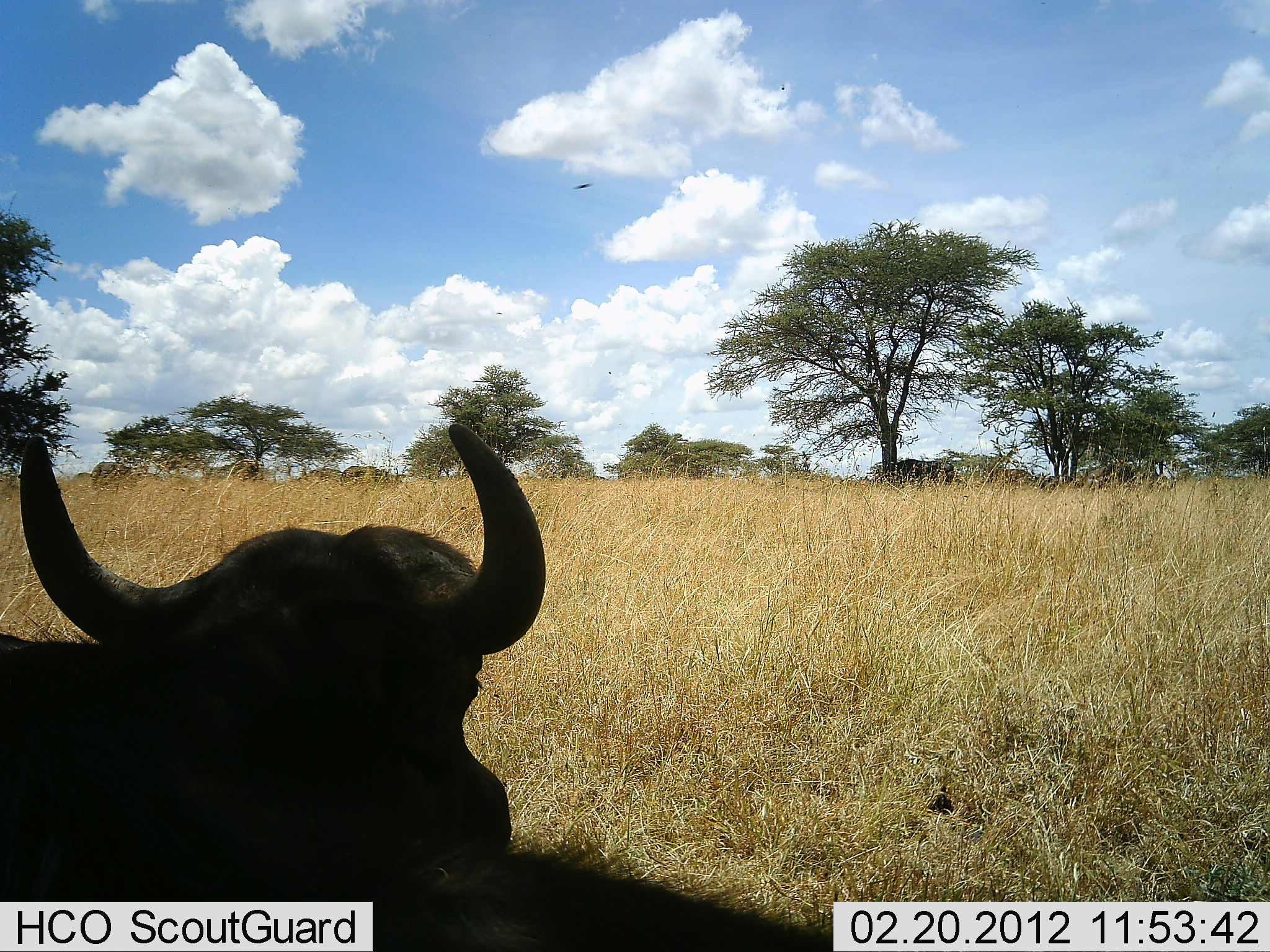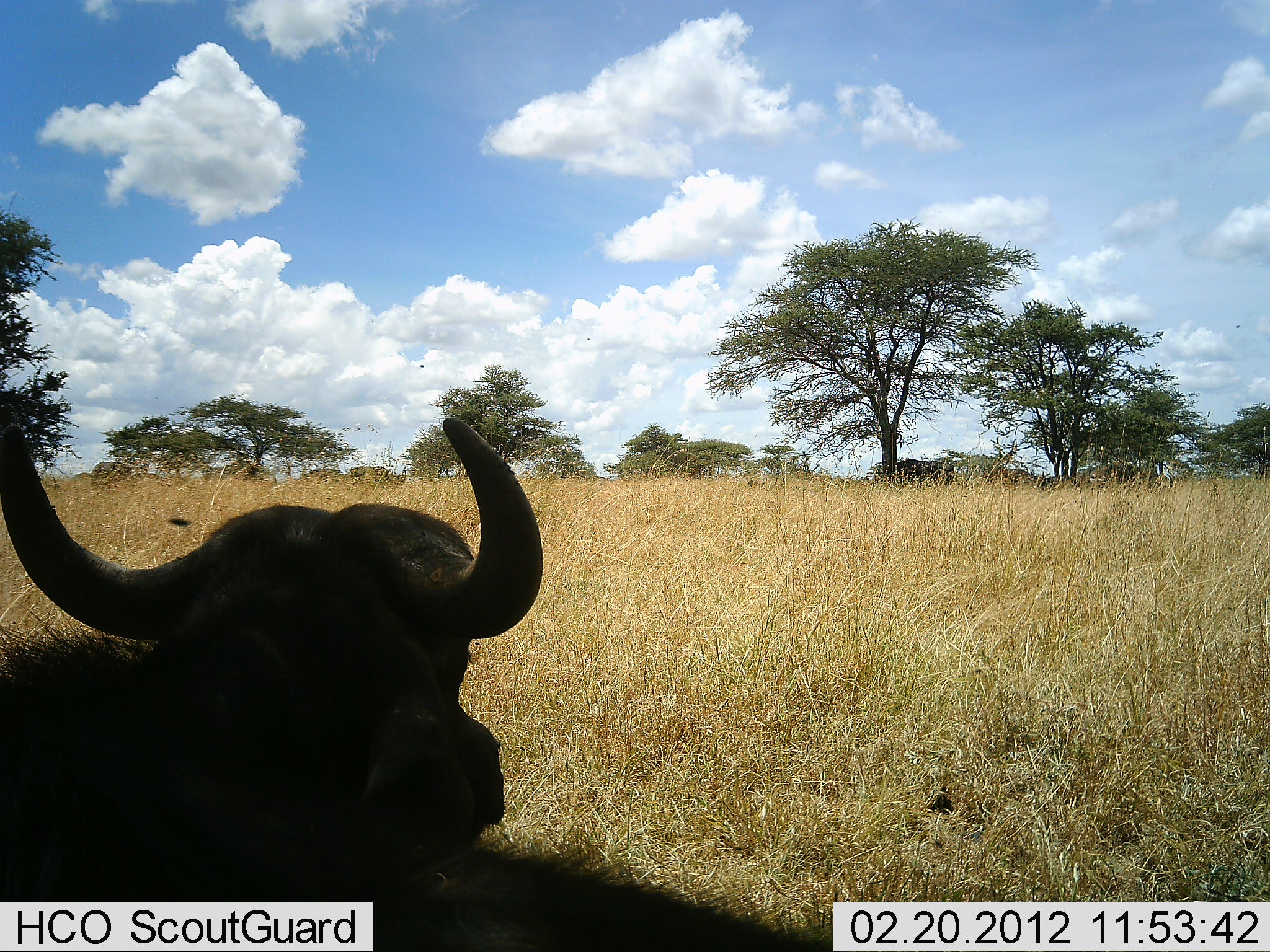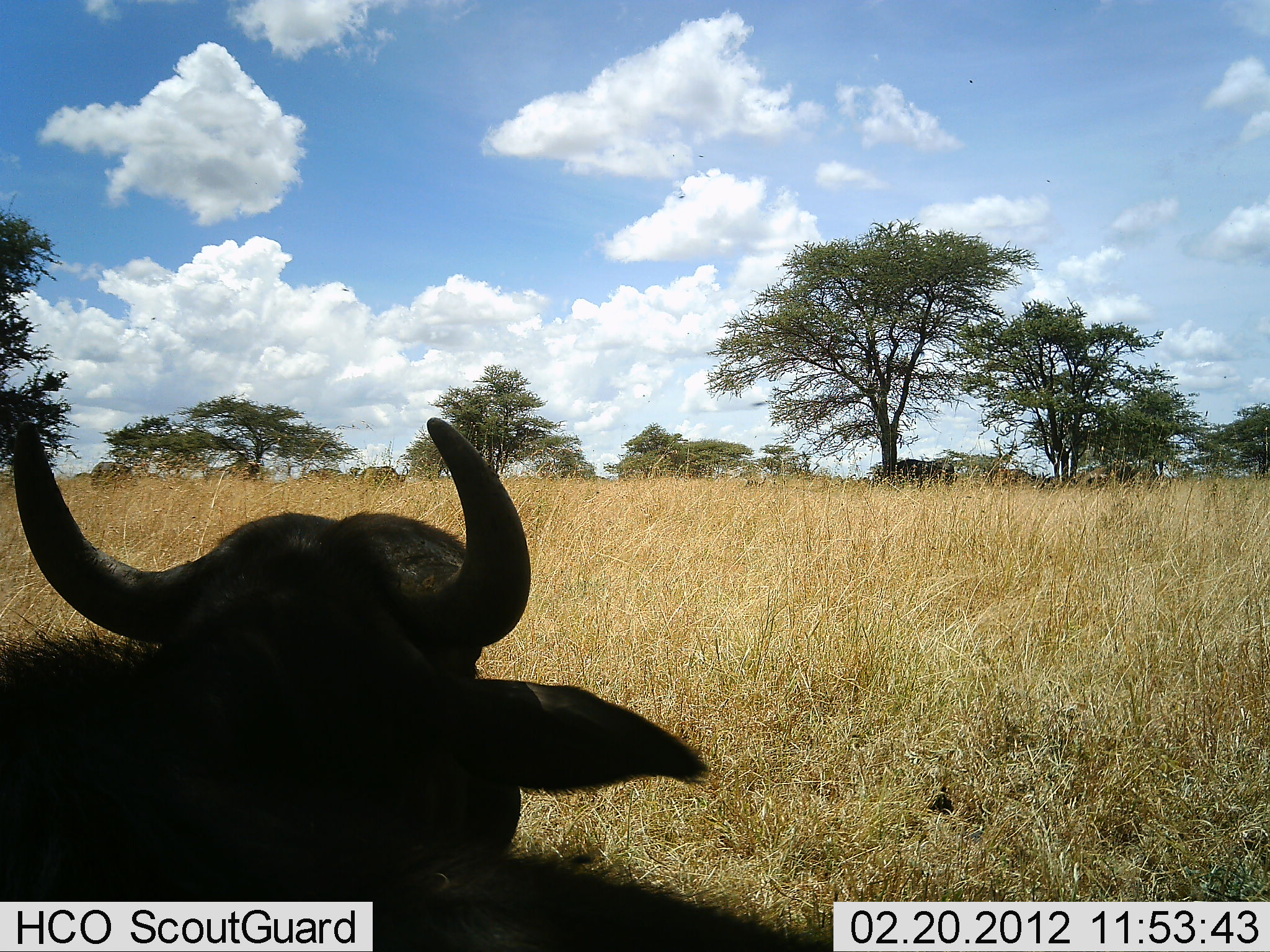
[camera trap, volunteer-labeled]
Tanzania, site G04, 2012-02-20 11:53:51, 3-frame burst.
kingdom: Animalia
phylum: Chordata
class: Mammalia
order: Artiodactyla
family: Bovidae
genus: Syncerus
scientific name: Syncerus caffer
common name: cape buffalo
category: buffalo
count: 1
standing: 22%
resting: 83%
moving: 3%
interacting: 0%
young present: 0%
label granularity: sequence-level